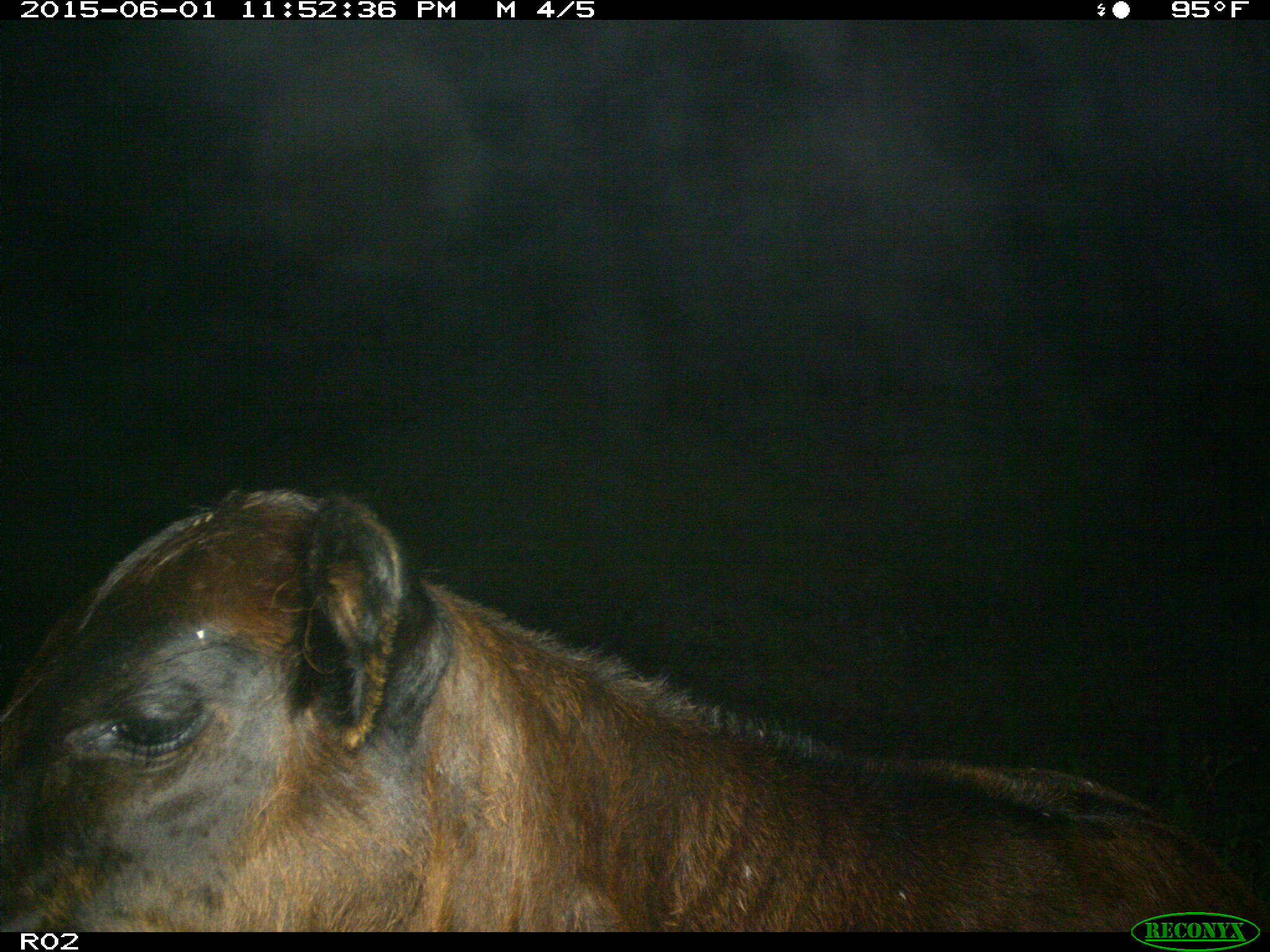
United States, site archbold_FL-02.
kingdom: Animalia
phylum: Chordata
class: Mammalia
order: Artiodactyla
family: Bovidae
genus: Bos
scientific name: Bos taurus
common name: domestic cow